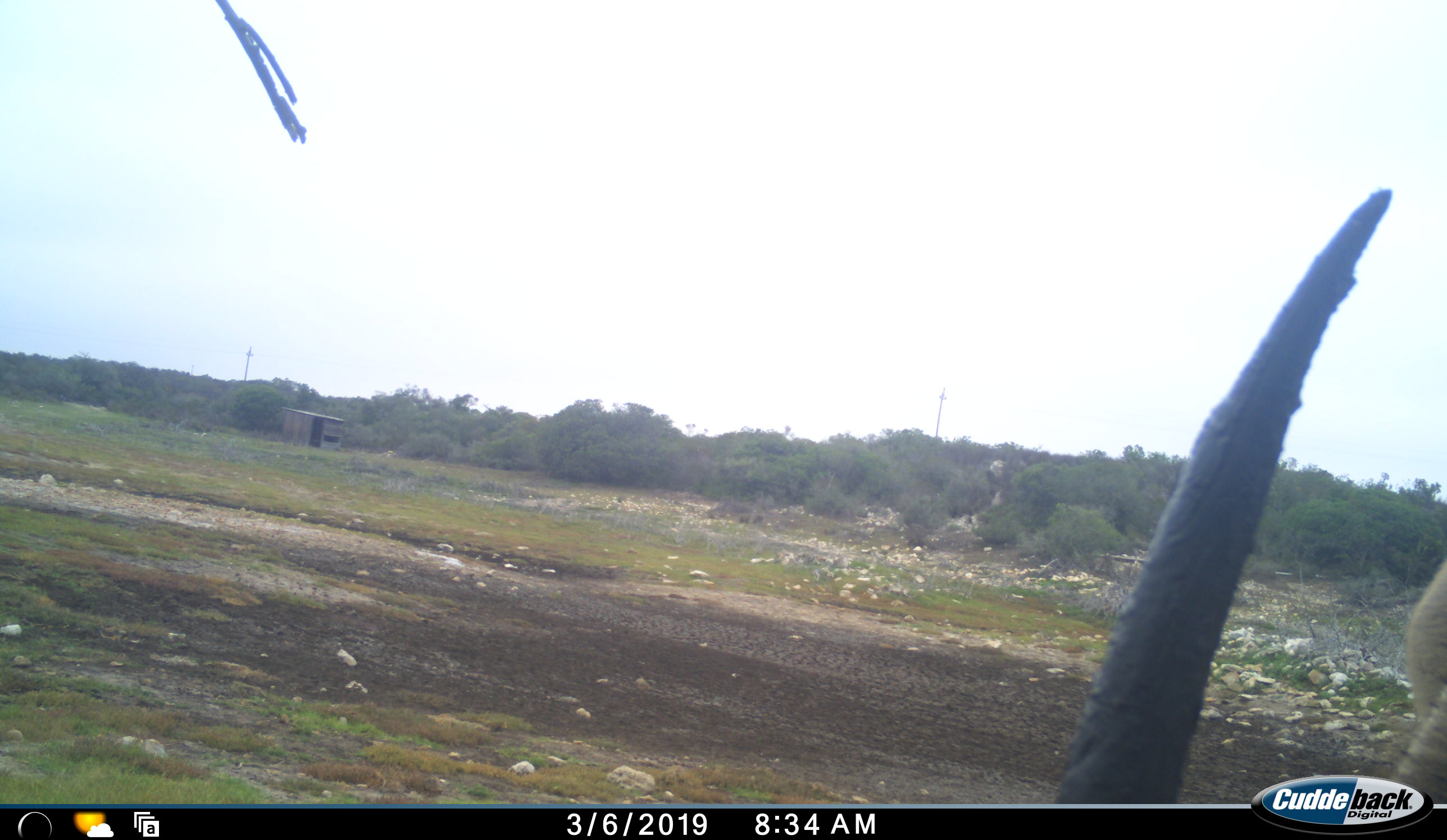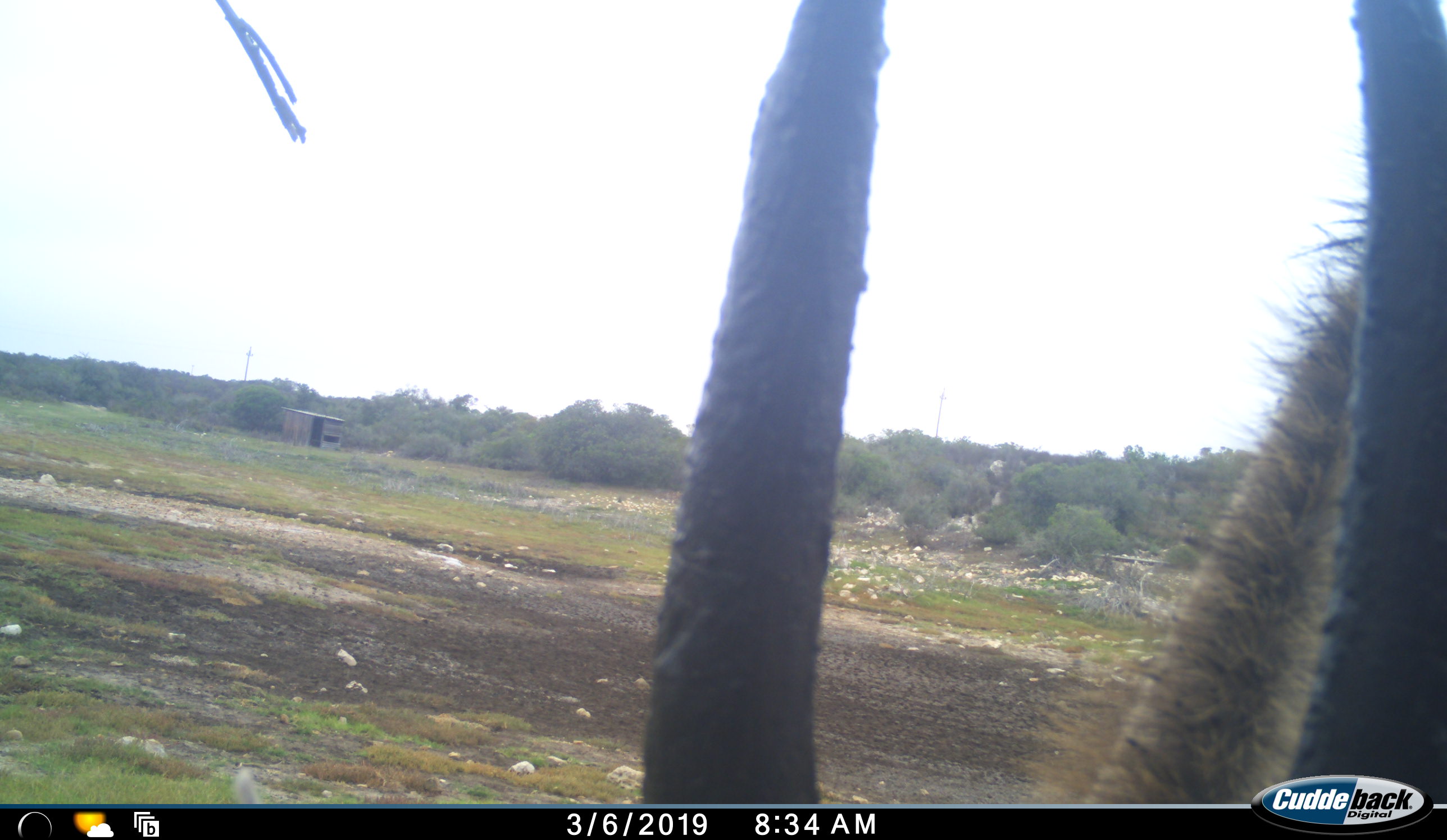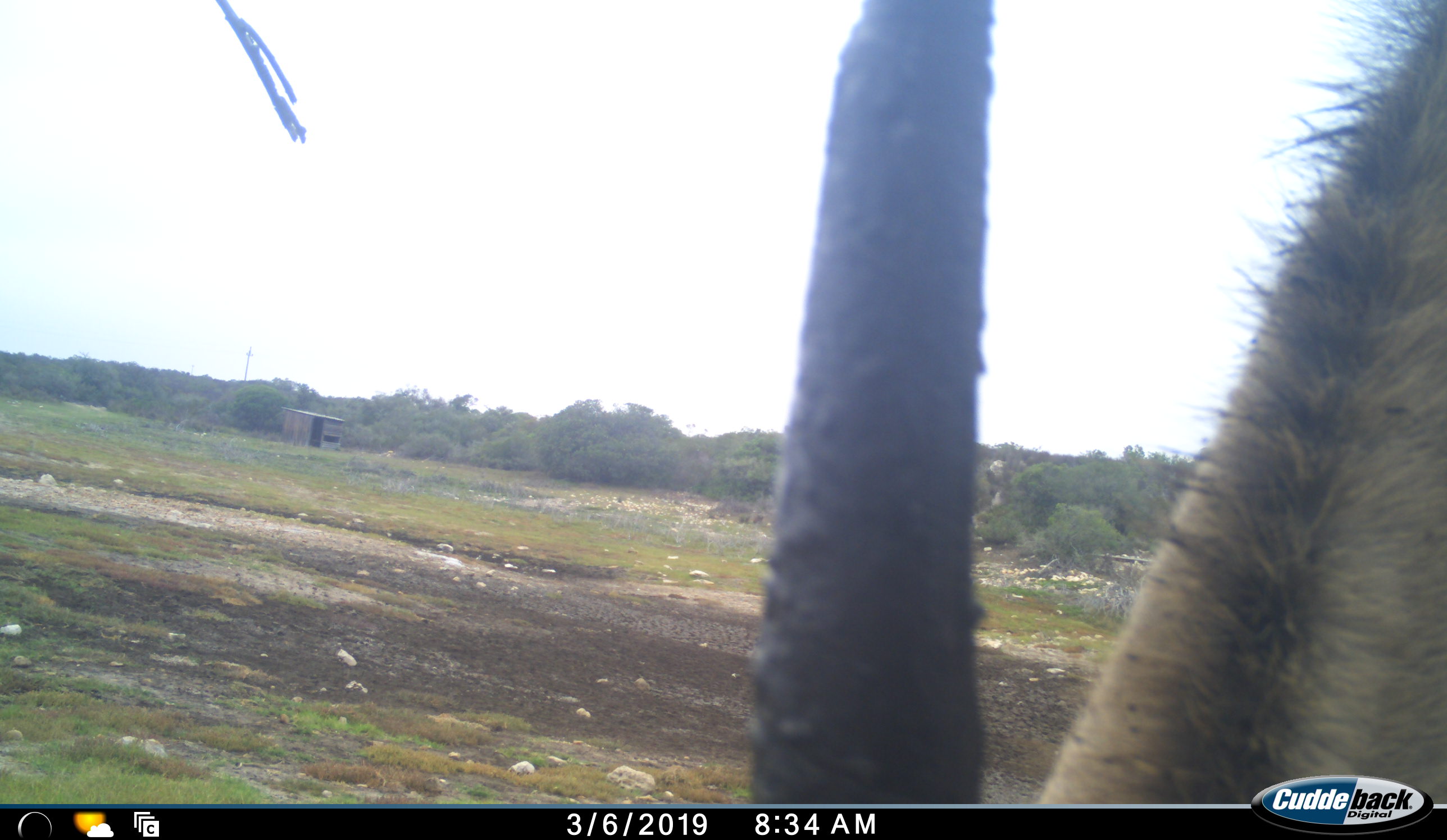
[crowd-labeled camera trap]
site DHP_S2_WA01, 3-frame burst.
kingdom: Animalia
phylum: Chordata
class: Mammalia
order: Artiodactyla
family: Bovidae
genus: Tragelaphus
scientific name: Tragelaphus oryx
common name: eland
Eland (Tragelaphus oryx), count 1. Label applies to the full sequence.